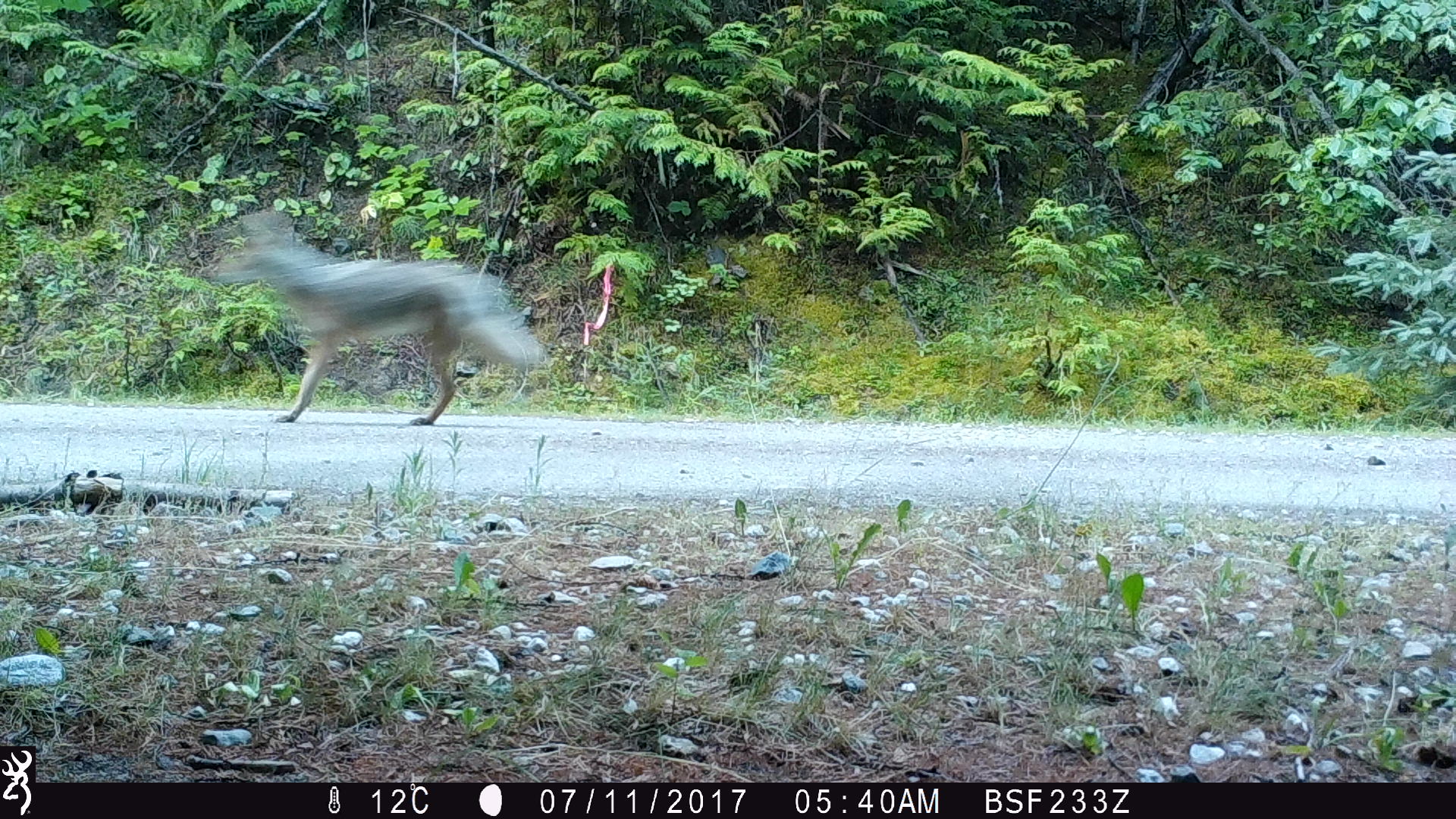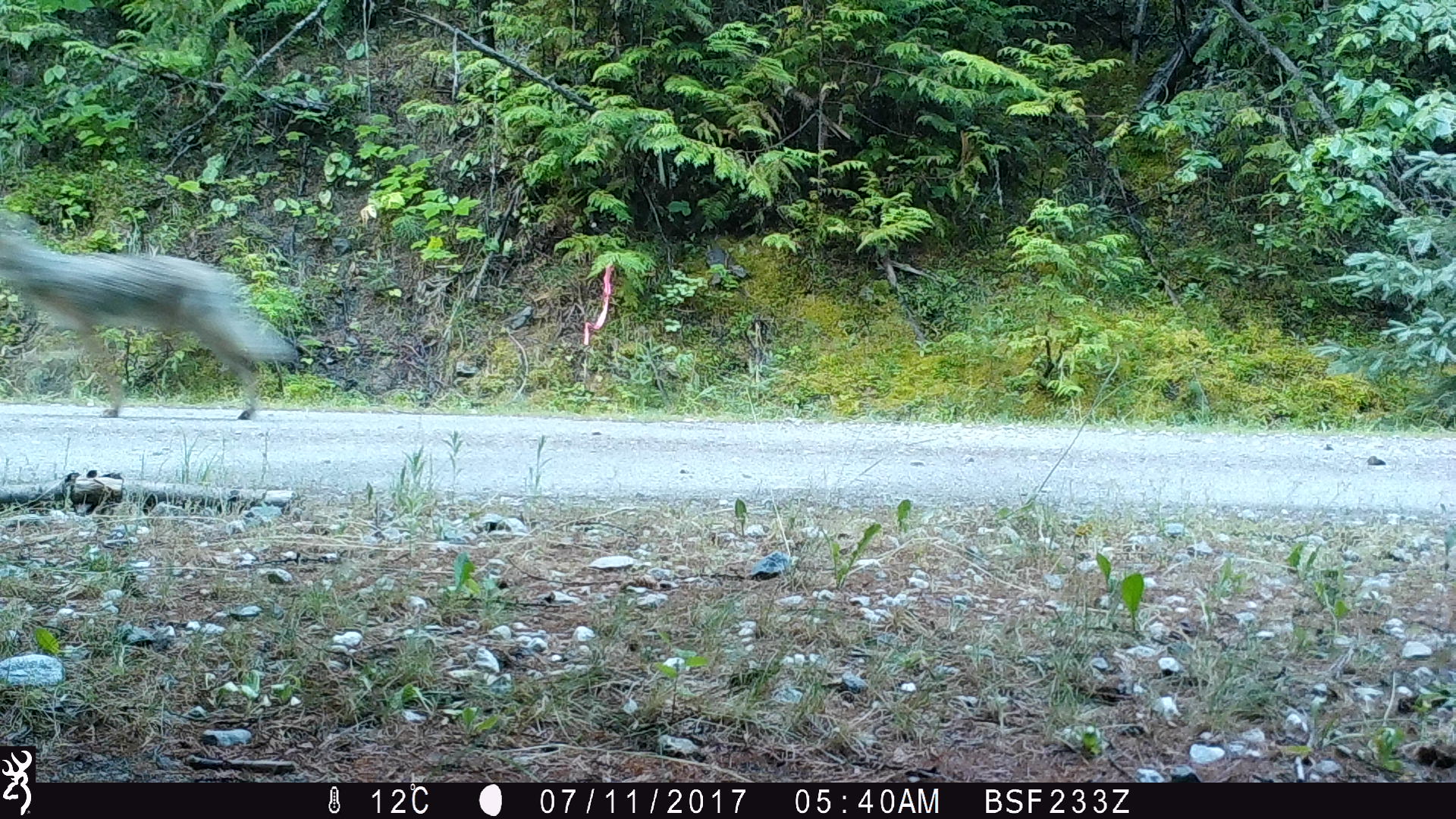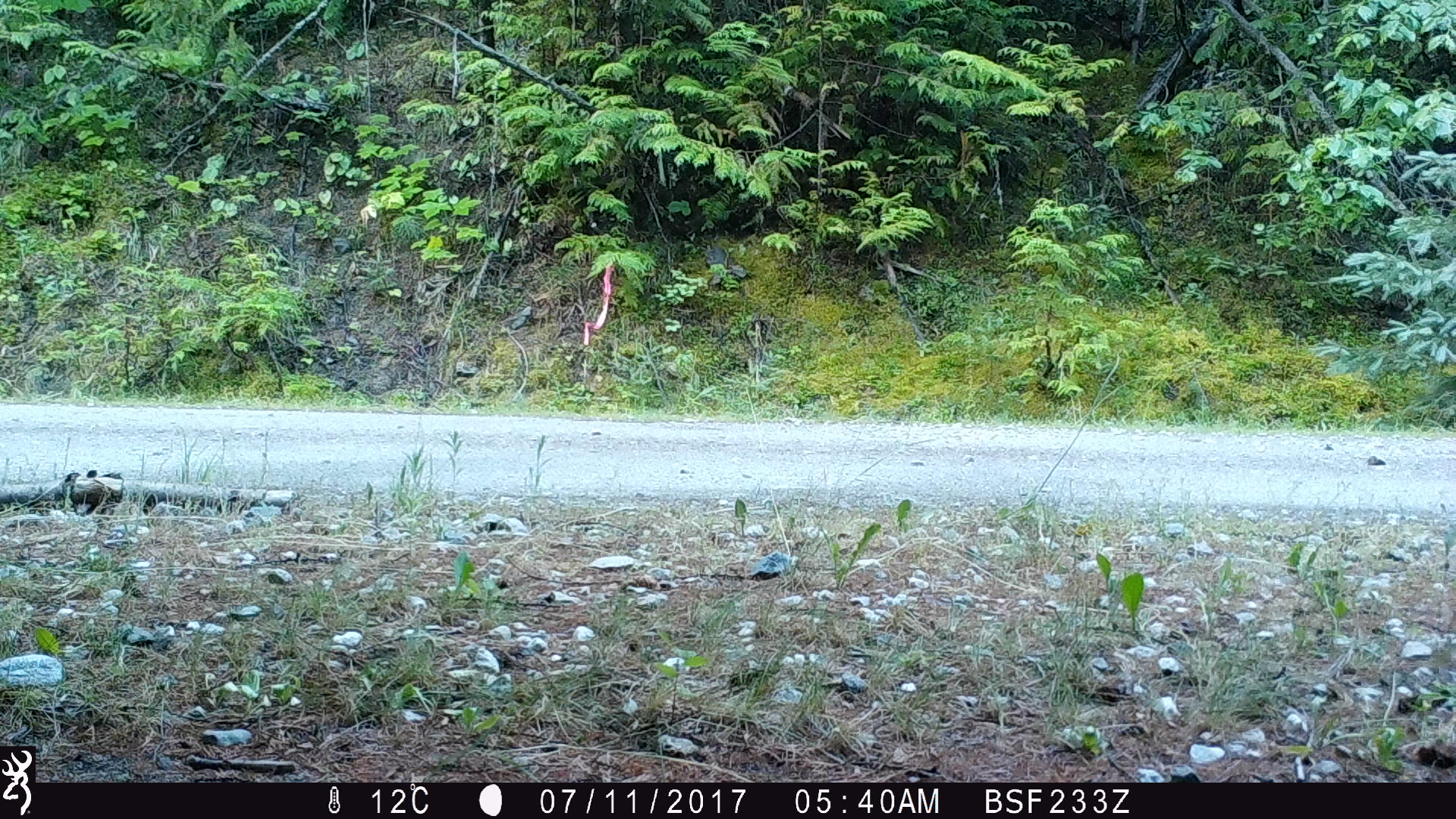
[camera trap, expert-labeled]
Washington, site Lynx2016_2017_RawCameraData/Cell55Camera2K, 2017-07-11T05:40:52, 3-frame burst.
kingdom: Animalia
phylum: Chordata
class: Mammalia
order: Carnivora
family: Canidae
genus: Canis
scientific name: Canis latrans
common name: coyote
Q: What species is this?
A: Canis latrans (coyote).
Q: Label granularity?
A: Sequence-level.